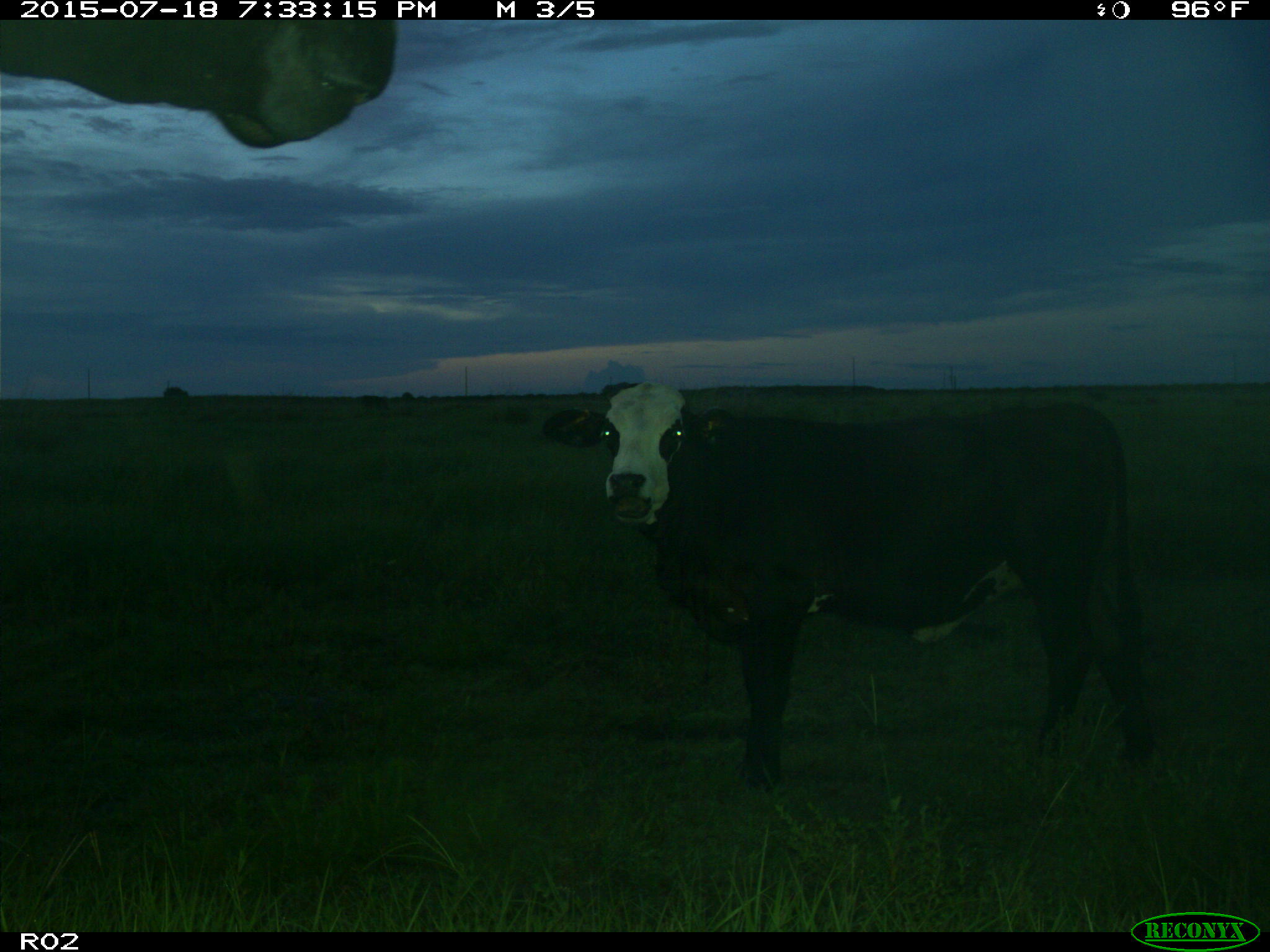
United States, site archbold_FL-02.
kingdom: Animalia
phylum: Chordata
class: Mammalia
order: Artiodactyla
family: Bovidae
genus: Bos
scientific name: Bos taurus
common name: domestic cow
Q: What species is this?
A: Bos taurus (domestic cow).